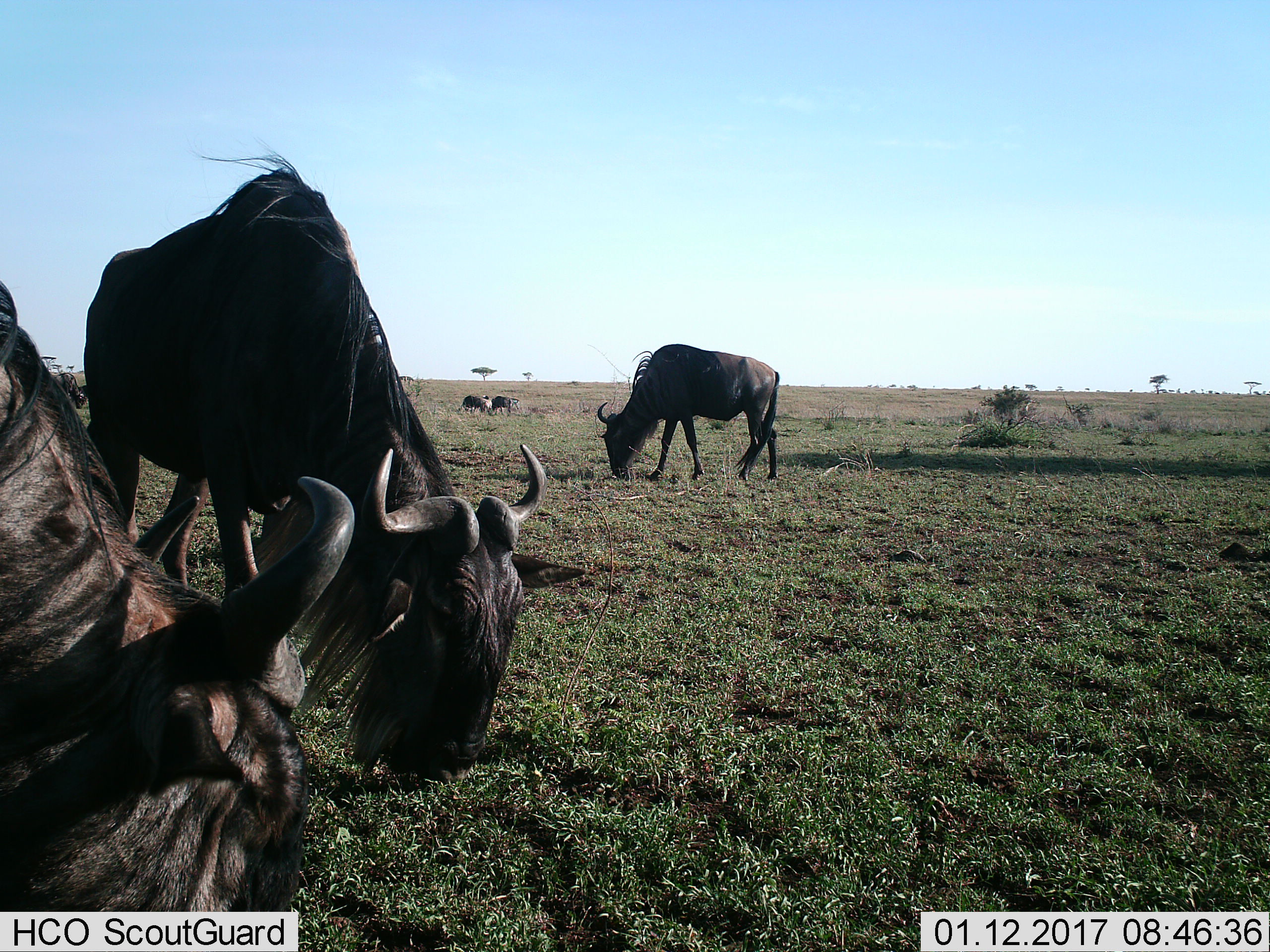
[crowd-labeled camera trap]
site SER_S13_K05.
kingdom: Animalia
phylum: Chordata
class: Mammalia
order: Artiodactyla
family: Bovidae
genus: Connochaetes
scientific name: Connochaetes taurinus taurinus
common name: blue wildebeest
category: wildebeestblue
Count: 6.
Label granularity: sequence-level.